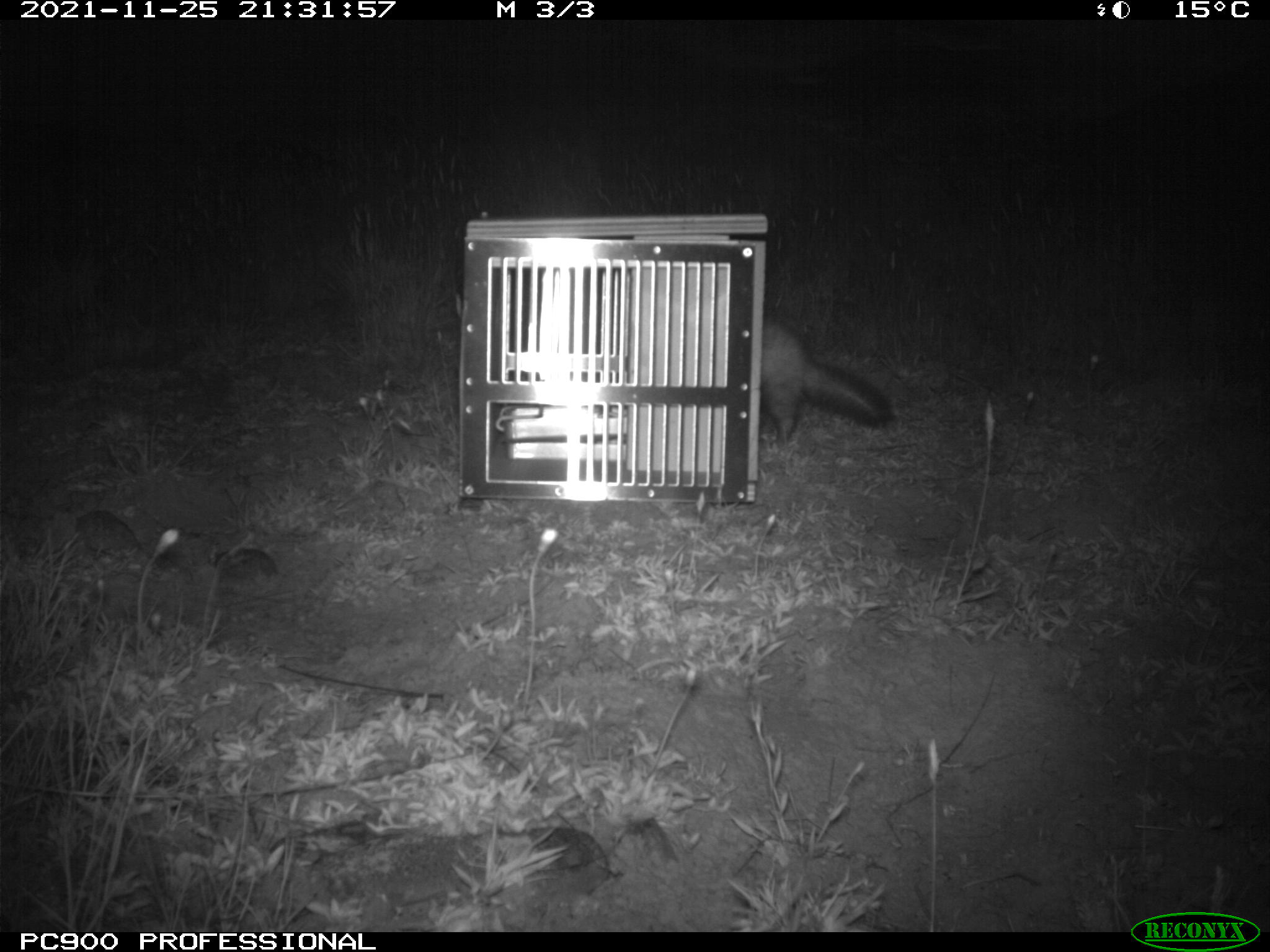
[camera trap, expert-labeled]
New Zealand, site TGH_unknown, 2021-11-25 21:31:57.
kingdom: Animalia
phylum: Chordata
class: Mammalia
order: Carnivora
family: Mustelidae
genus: Mustela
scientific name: Mustela furo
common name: ferret